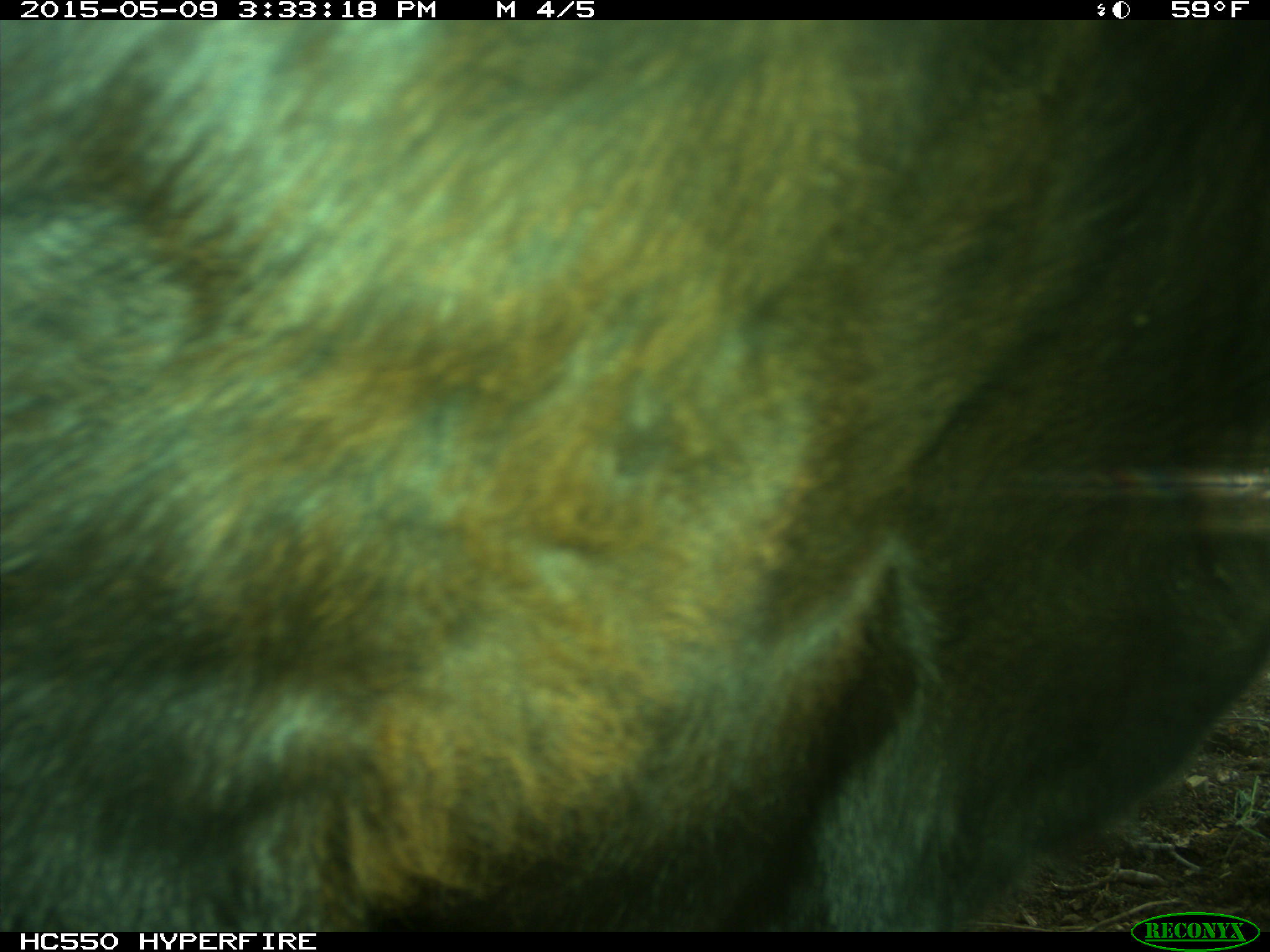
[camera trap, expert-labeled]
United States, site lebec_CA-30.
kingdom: Animalia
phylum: Chordata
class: Mammalia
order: Artiodactyla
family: Bovidae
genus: Bos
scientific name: Bos taurus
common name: domestic cow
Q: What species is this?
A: Bos taurus (domestic cow).